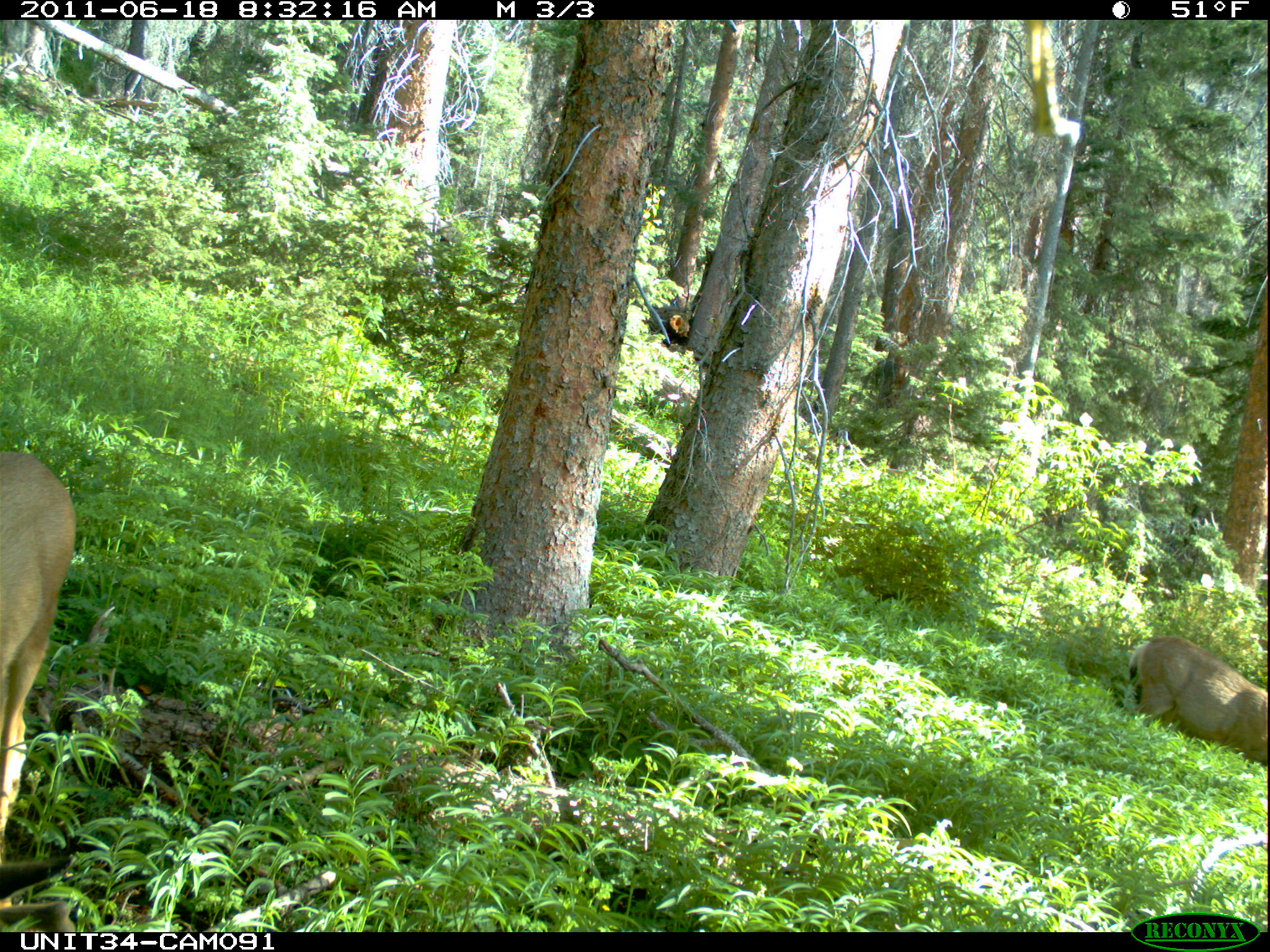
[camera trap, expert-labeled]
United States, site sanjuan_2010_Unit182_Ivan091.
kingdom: Animalia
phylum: Chordata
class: Mammalia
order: Artiodactyla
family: Cervidae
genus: Odocoileus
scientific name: Odocoileus hemionus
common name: mule deer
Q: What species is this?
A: Odocoileus hemionus (mule deer).